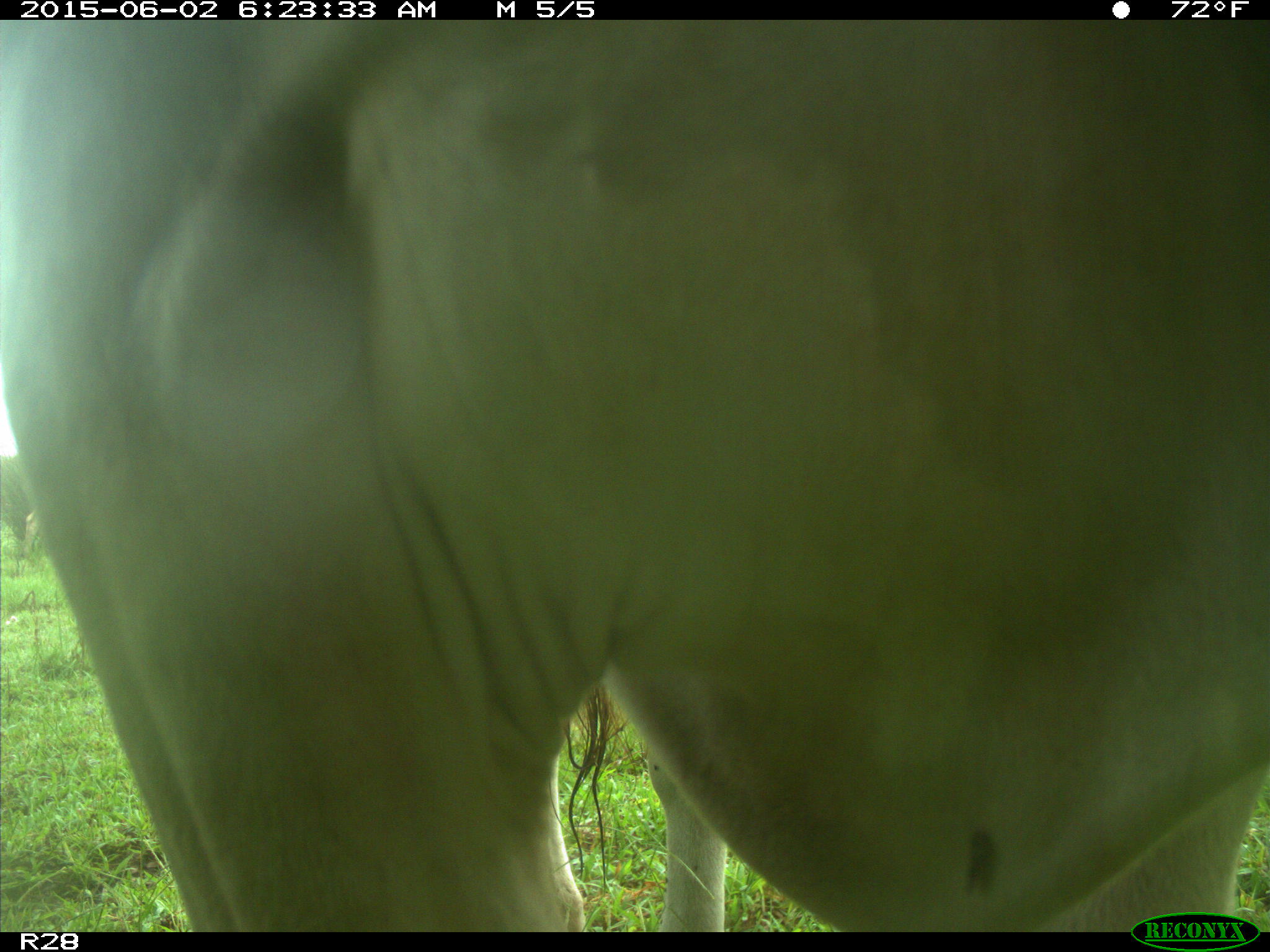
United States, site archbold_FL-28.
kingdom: Animalia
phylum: Chordata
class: Mammalia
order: Artiodactyla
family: Bovidae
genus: Bos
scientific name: Bos taurus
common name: domestic cow